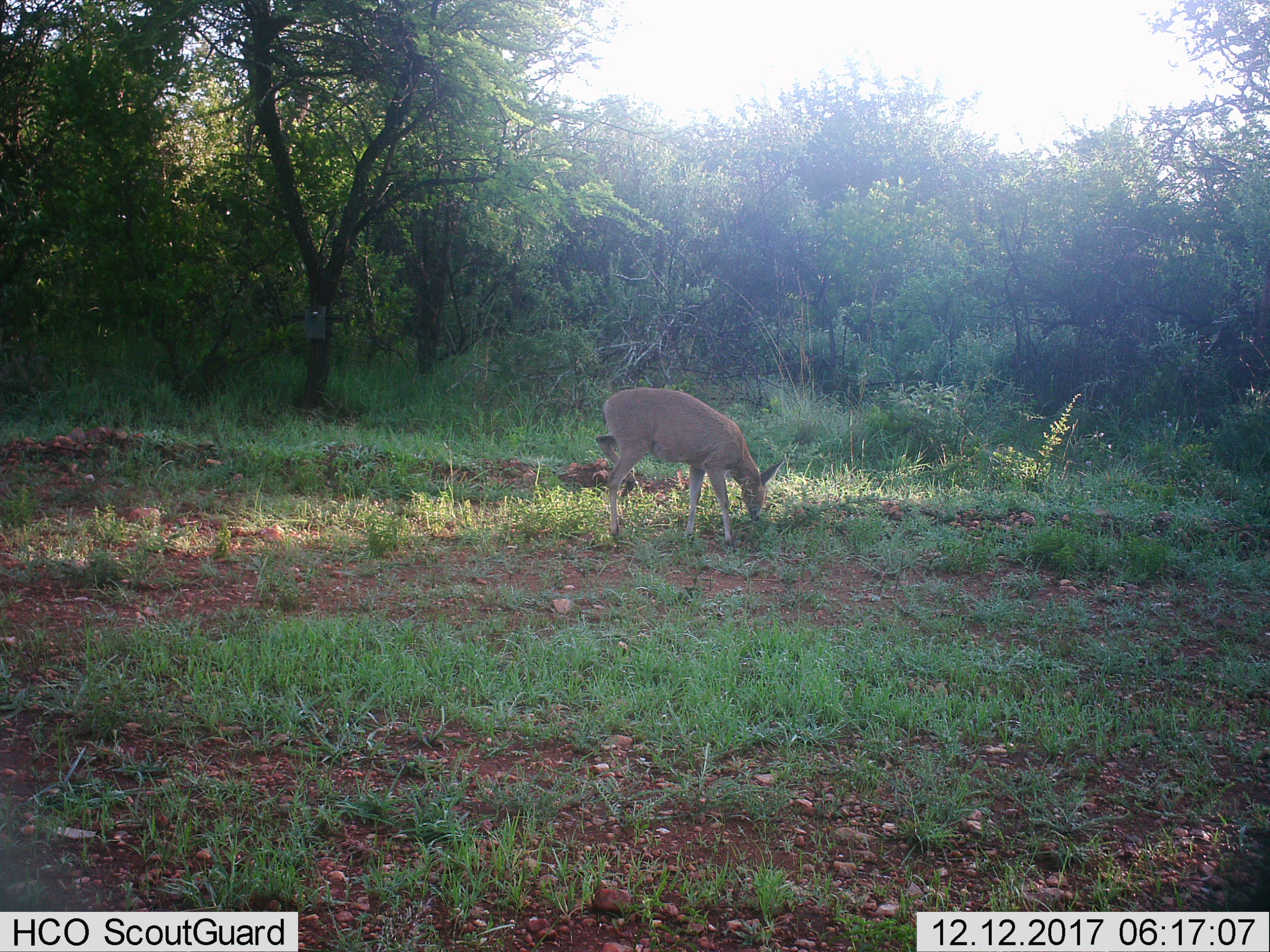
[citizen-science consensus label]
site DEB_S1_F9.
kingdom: Animalia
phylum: Chordata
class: Mammalia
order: Artiodactyla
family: Bovidae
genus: Sylvicapra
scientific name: Sylvicapra grimmia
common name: common duiker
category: duikercommongrey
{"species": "duikercommongrey (common duiker) (Sylvicapra grimmia)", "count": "1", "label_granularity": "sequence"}